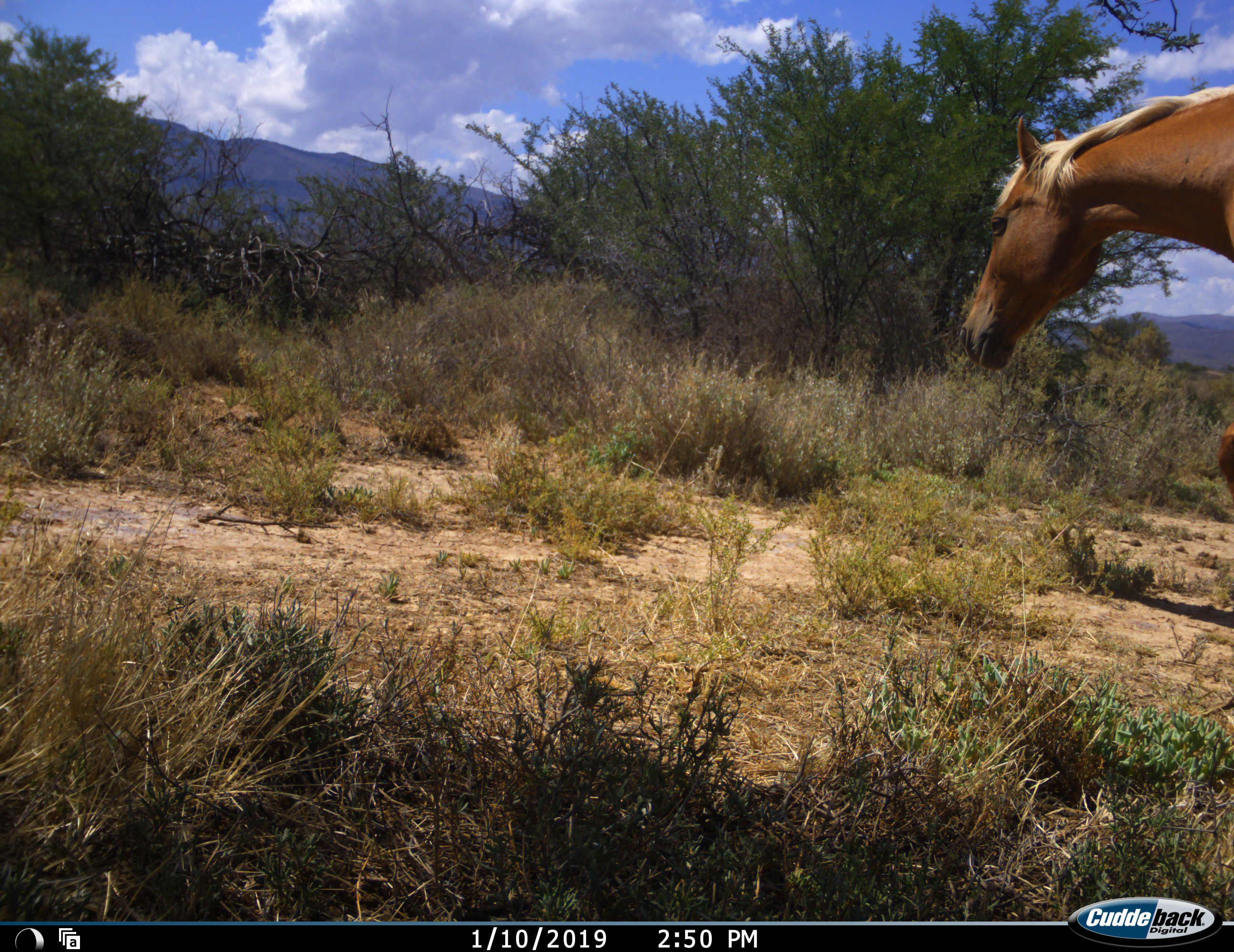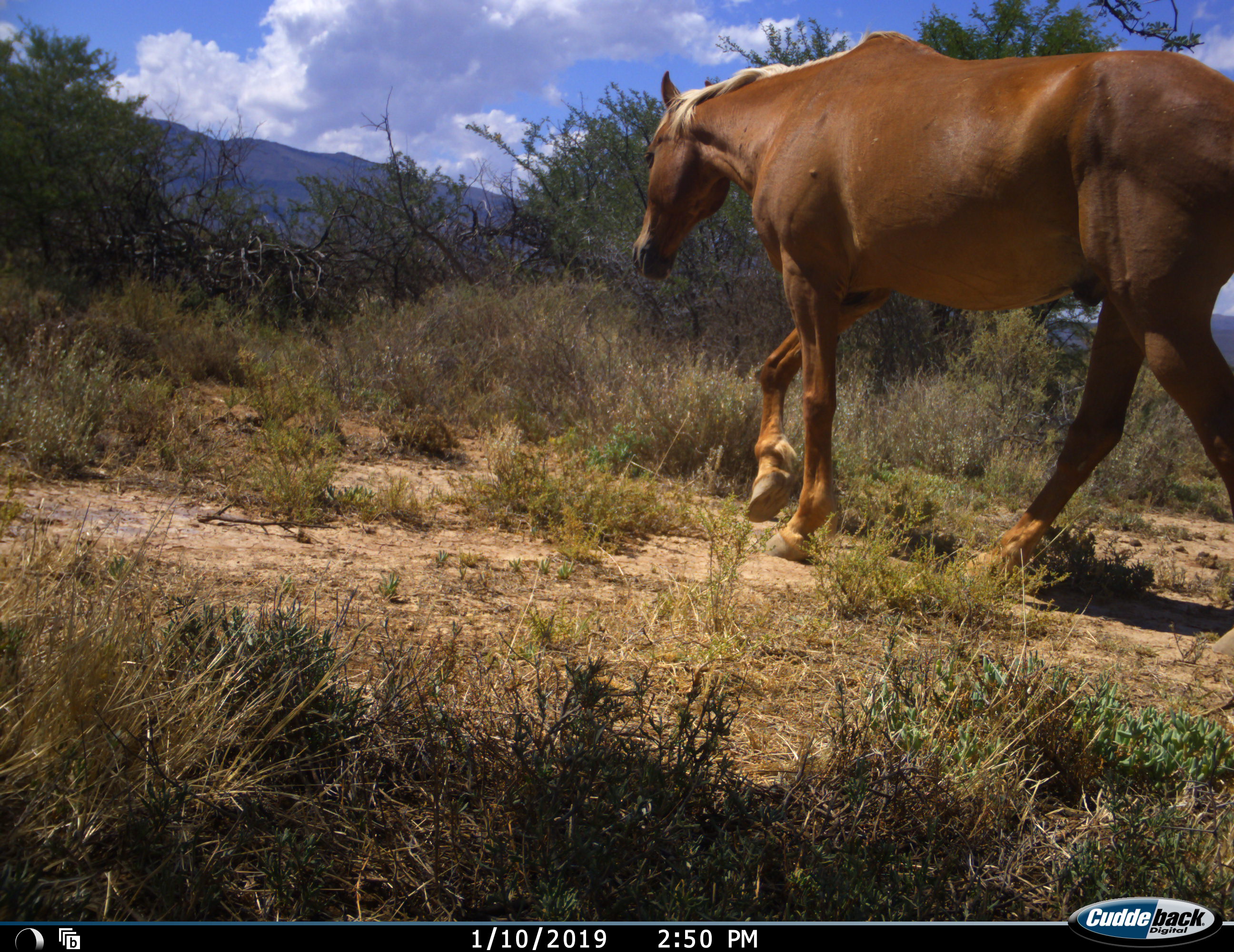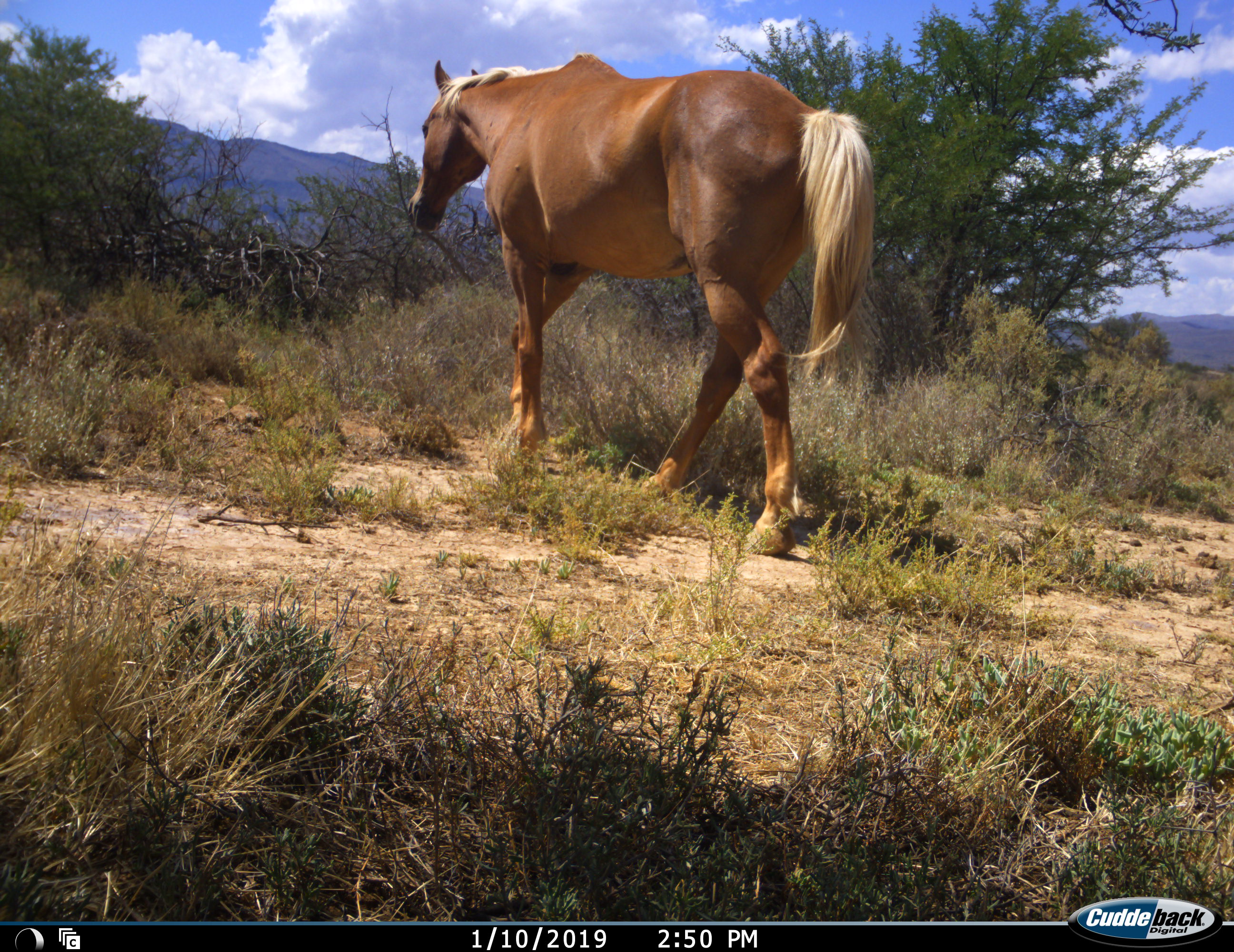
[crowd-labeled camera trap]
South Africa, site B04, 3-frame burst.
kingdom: Animalia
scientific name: Animalia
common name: animal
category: domesticanimal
Domesticanimal (animal) (Animalia), count 1. Behavior (volunteer vote fractions): standing 0%, resting 0%, moving 100%, interacting 0%. Young present (vote fraction): 0%. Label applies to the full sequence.